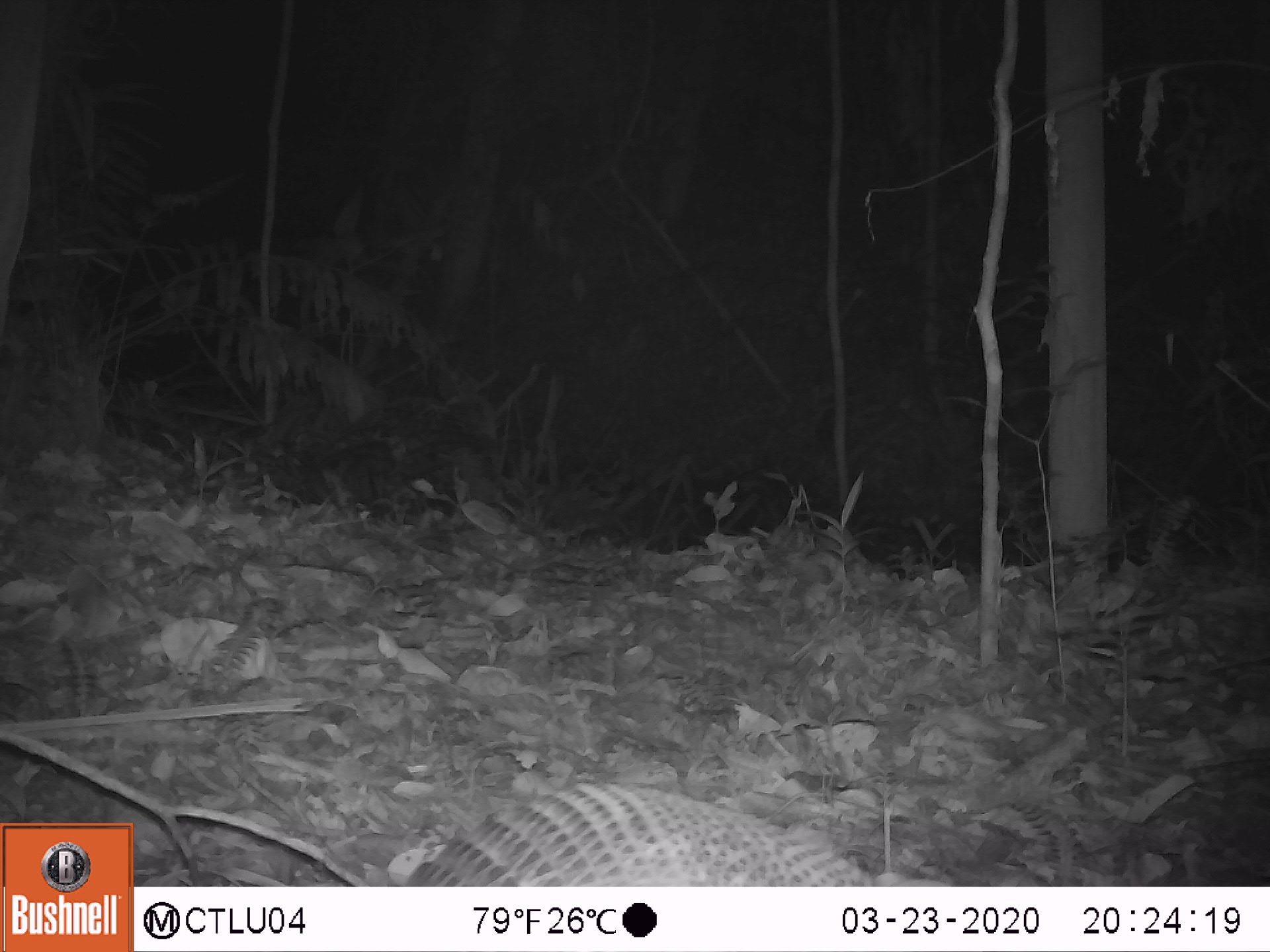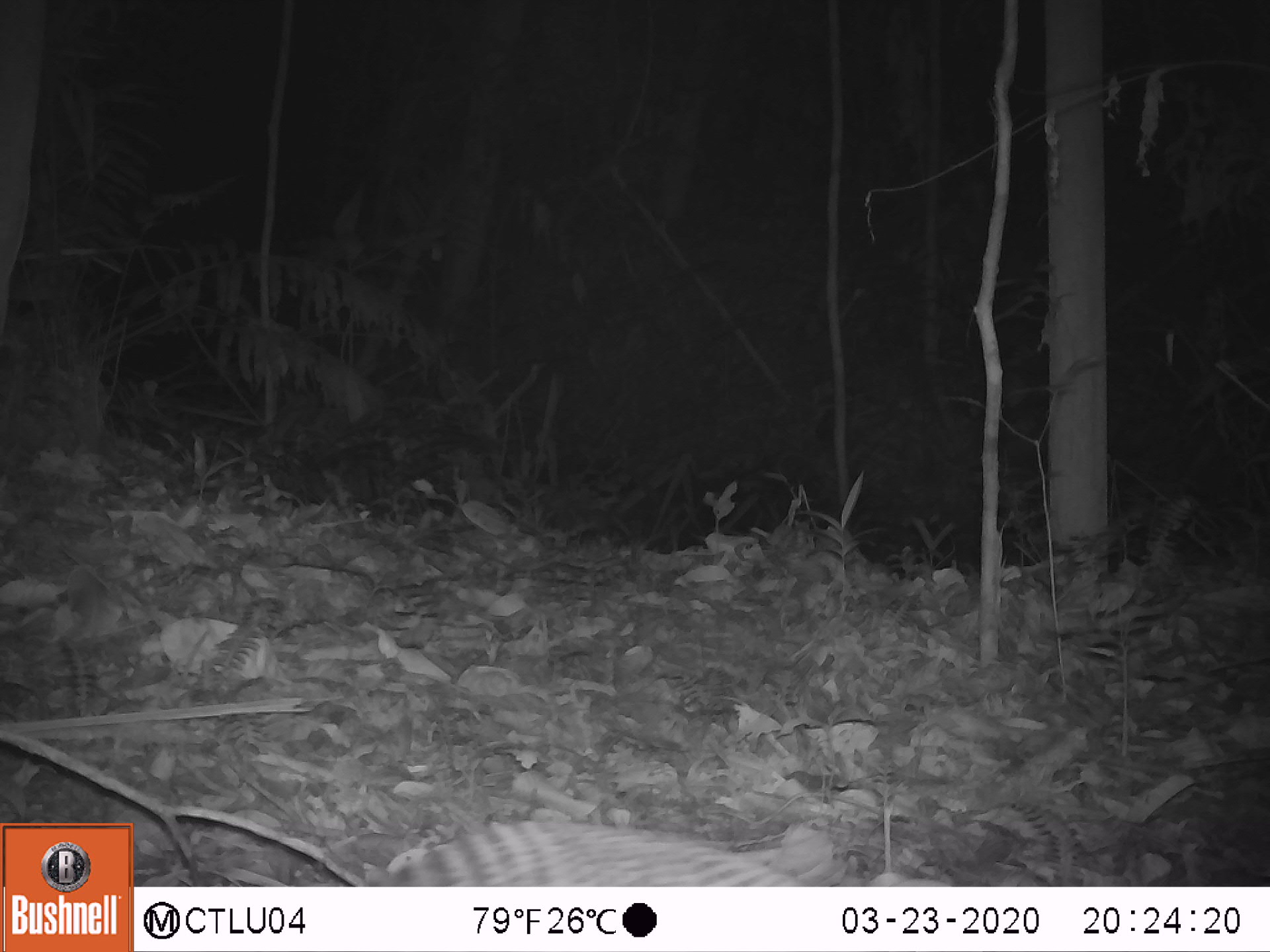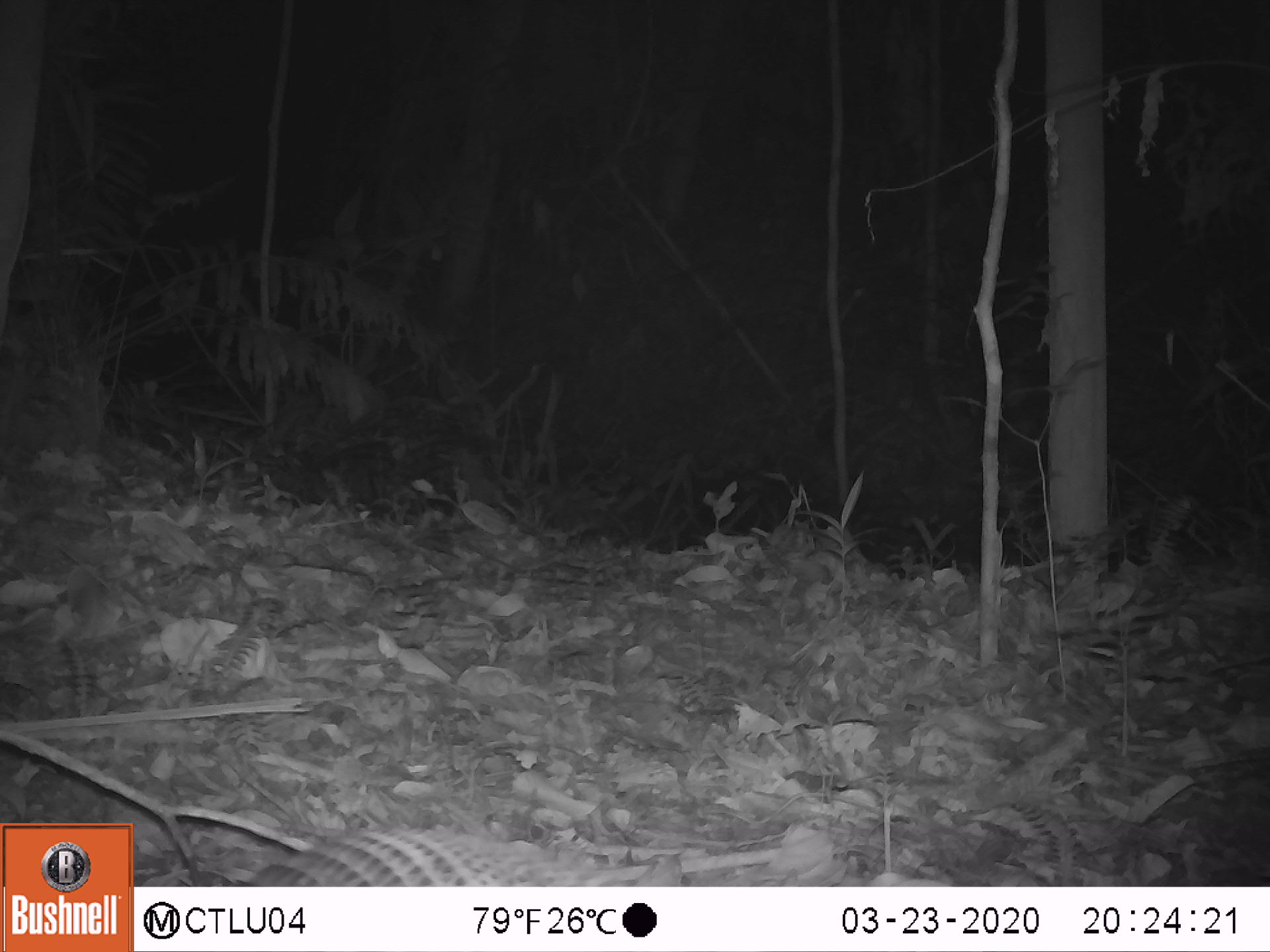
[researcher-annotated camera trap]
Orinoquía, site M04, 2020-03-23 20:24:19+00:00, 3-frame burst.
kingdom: Animalia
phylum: Chordata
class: Mammalia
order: Cingulata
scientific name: Cingulata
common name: armadillo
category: unknown armadillo